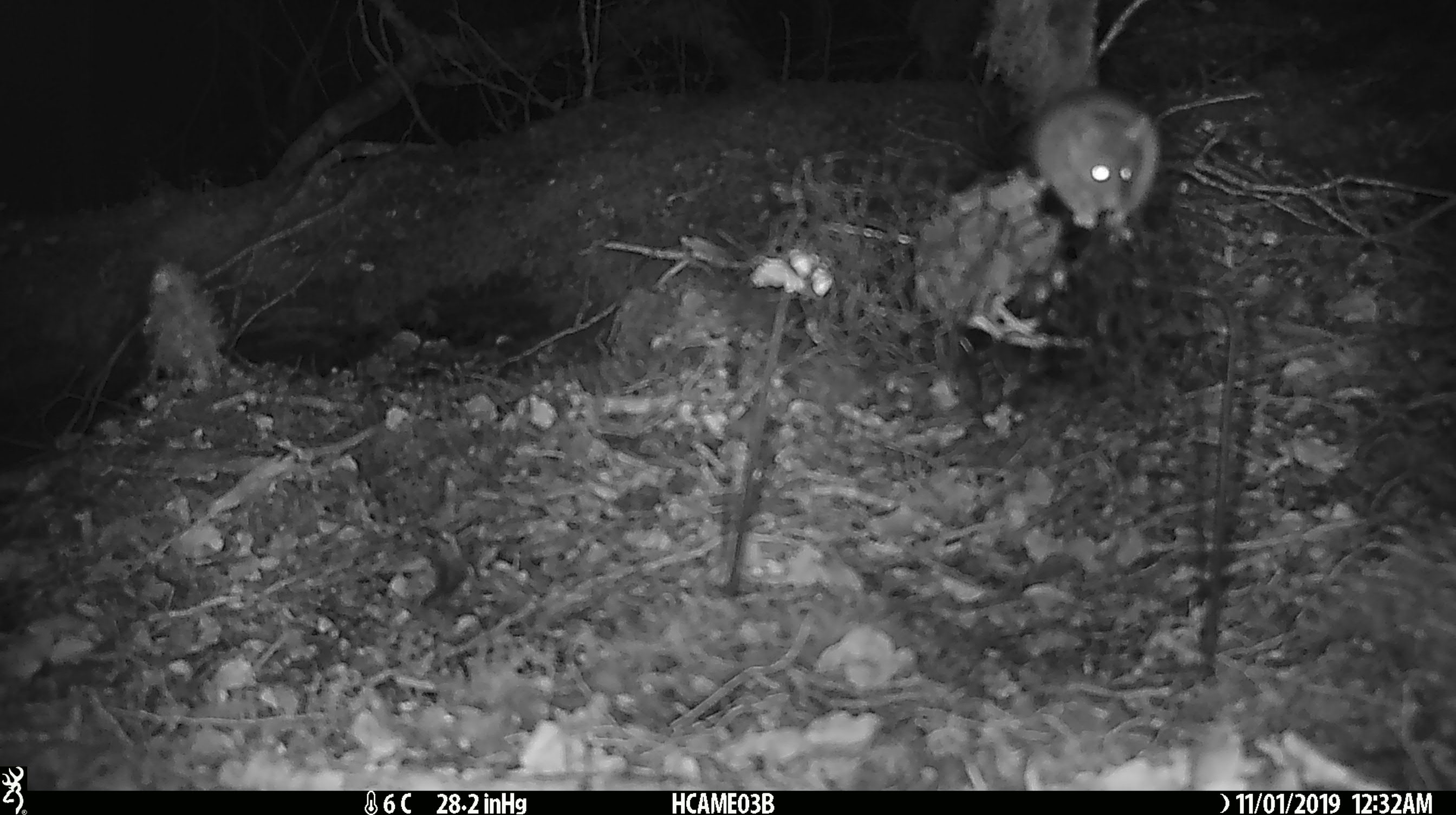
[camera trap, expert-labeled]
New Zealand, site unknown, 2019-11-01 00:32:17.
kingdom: Animalia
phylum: Chordata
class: Mammalia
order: Rodentia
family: Muridae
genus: Mus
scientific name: Mus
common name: mouse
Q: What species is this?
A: Mouse (Mus).